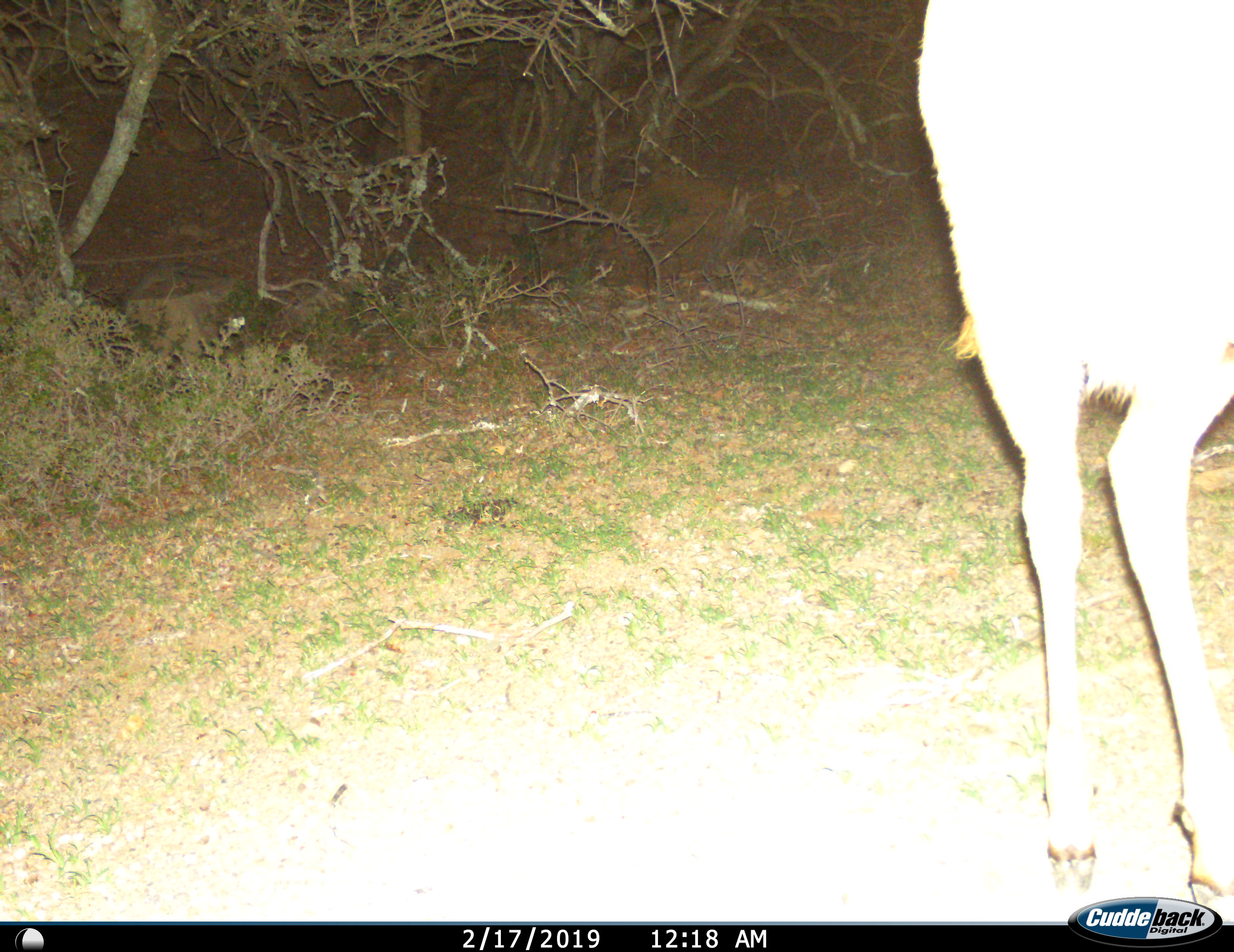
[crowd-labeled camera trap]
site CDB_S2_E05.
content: unidentified animal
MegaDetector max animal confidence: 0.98